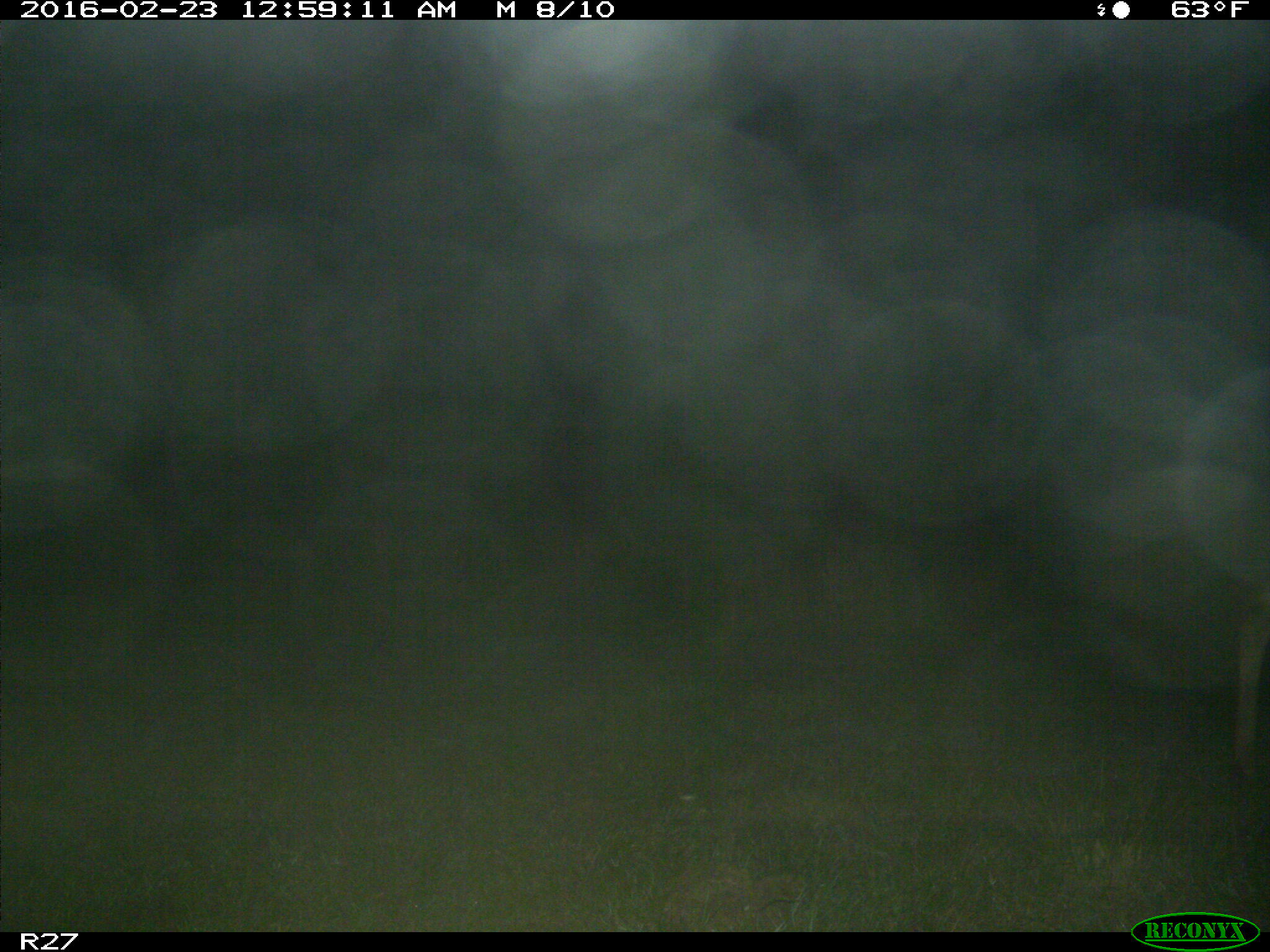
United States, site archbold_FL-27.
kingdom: Animalia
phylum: Chordata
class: Mammalia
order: Artiodactyla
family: Cervidae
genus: Odocoileus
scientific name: Odocoileus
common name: deer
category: unidentified deer